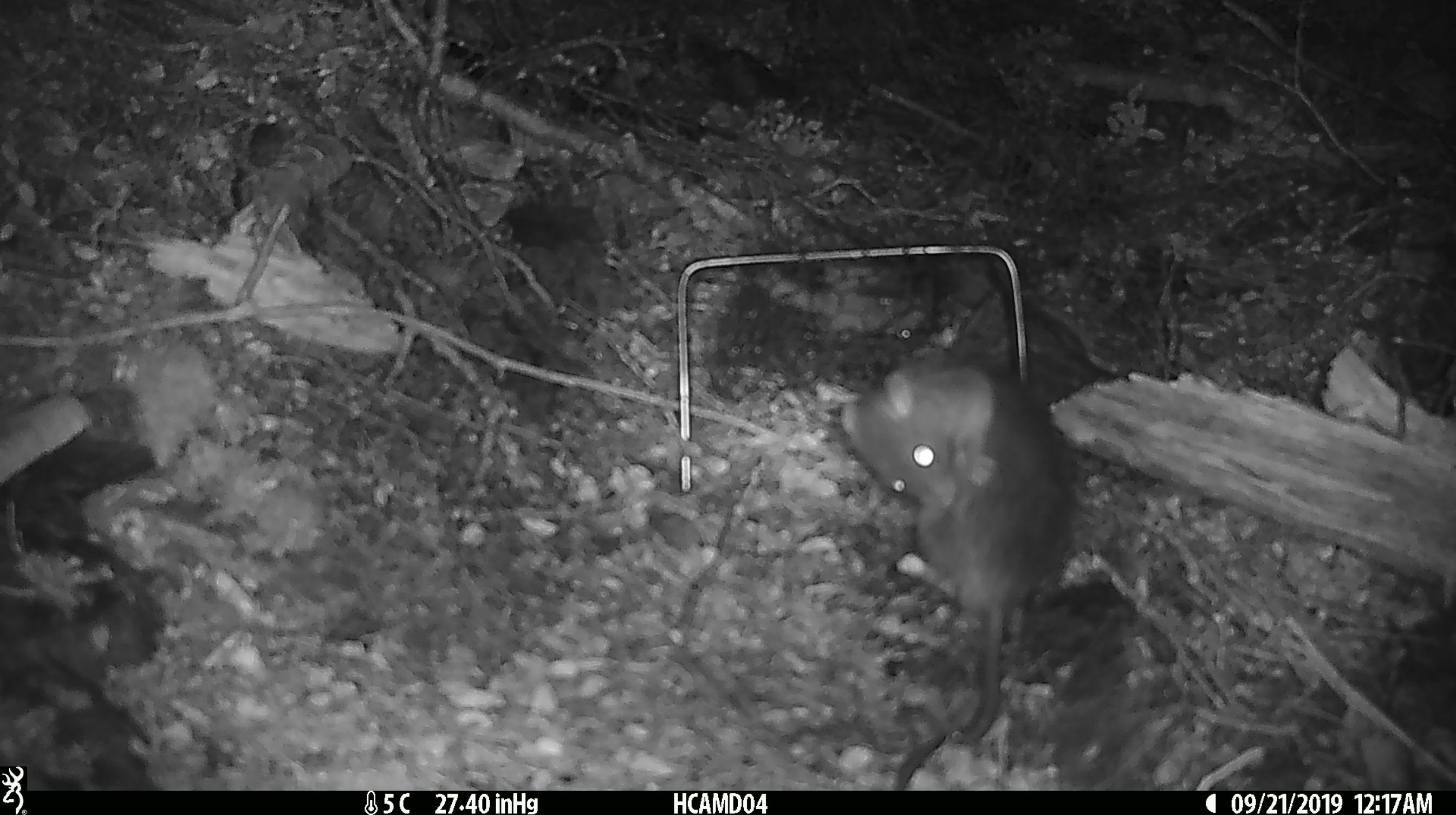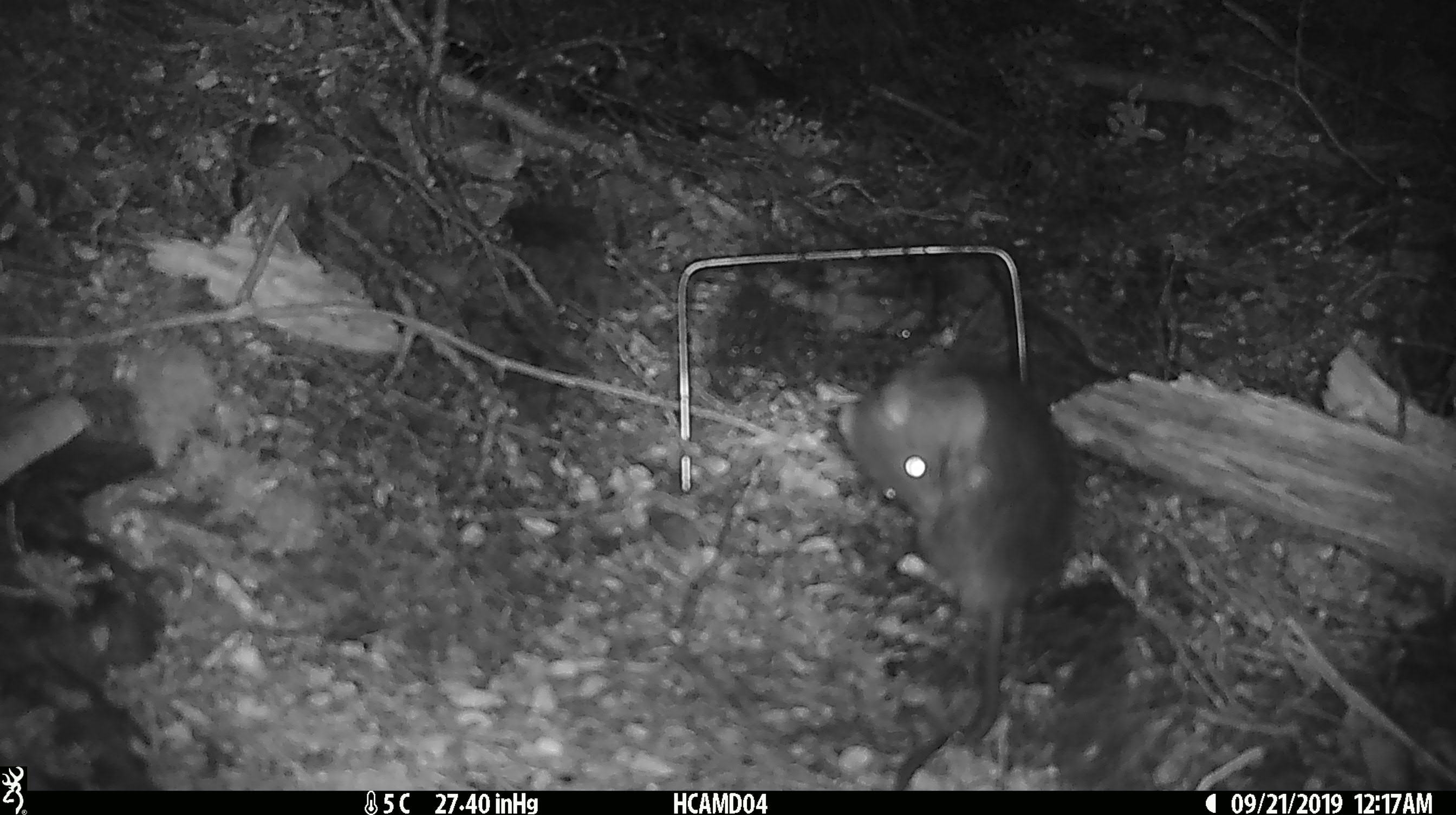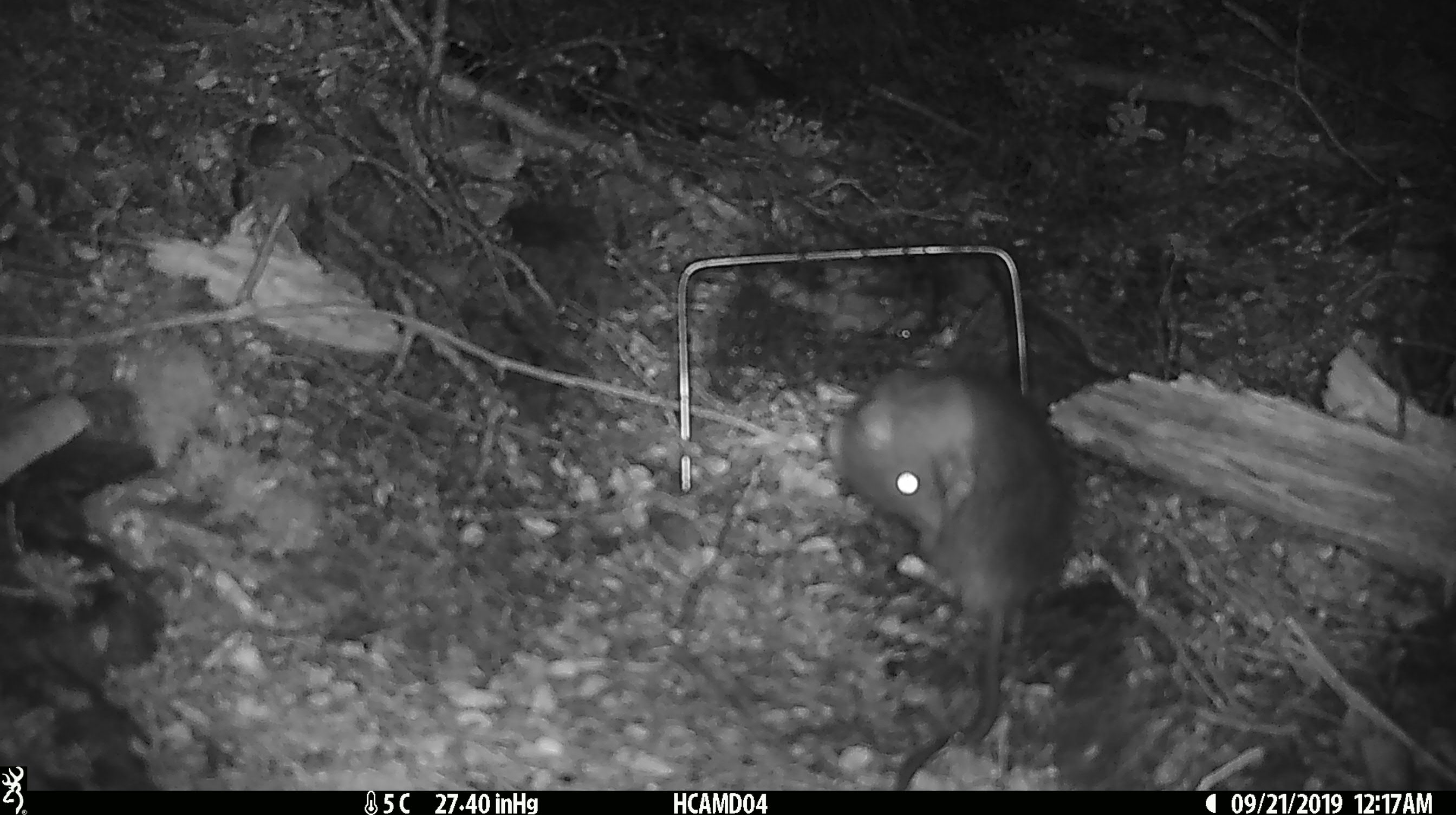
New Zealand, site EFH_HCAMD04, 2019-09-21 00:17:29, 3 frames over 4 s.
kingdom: Animalia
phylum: Chordata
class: Mammalia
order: Rodentia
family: Muridae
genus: Rattus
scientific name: Rattus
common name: rat